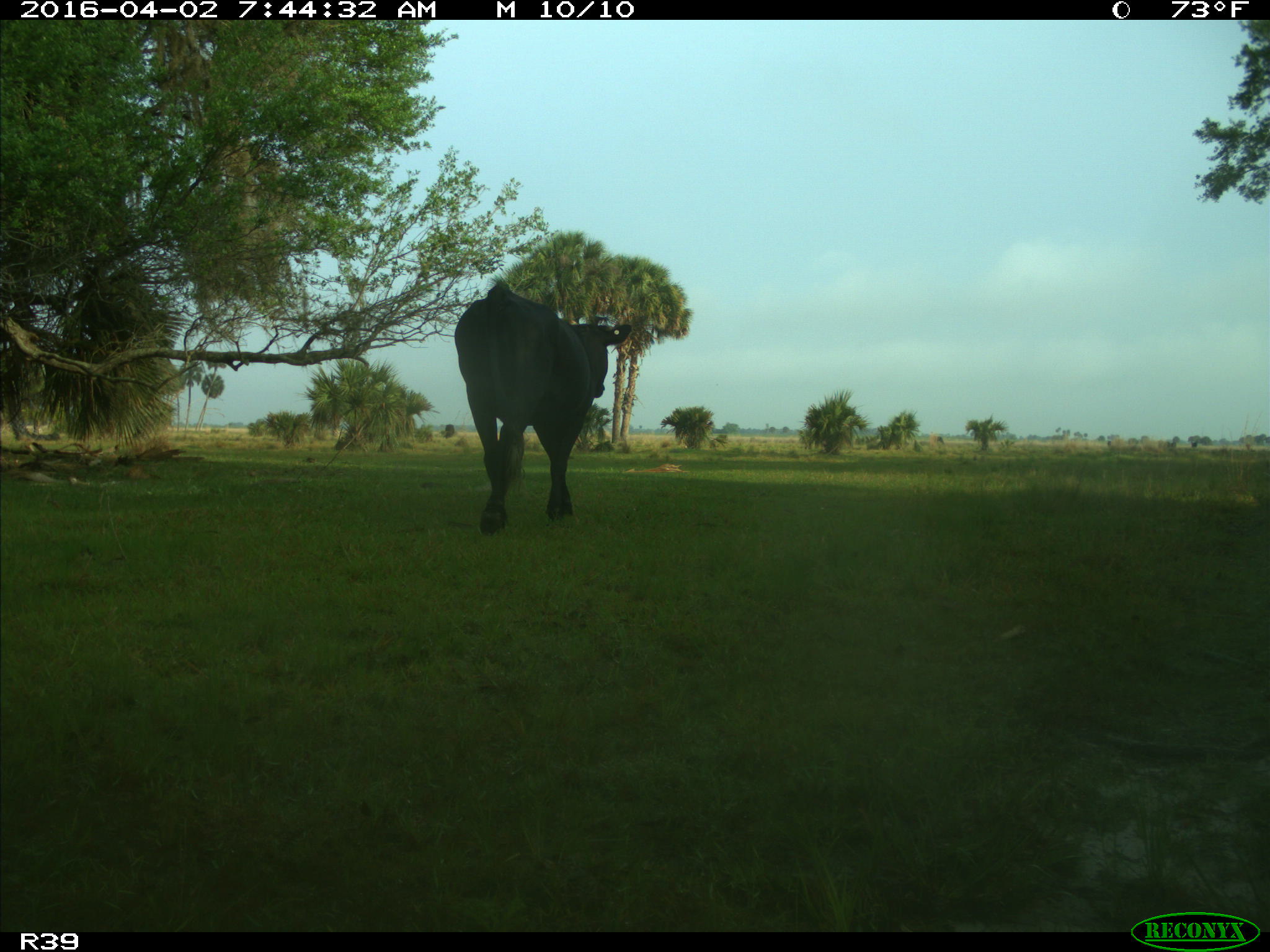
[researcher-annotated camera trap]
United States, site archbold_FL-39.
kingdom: Animalia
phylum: Chordata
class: Mammalia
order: Artiodactyla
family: Bovidae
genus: Bos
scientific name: Bos taurus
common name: domestic cow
Bos taurus (domestic cow).